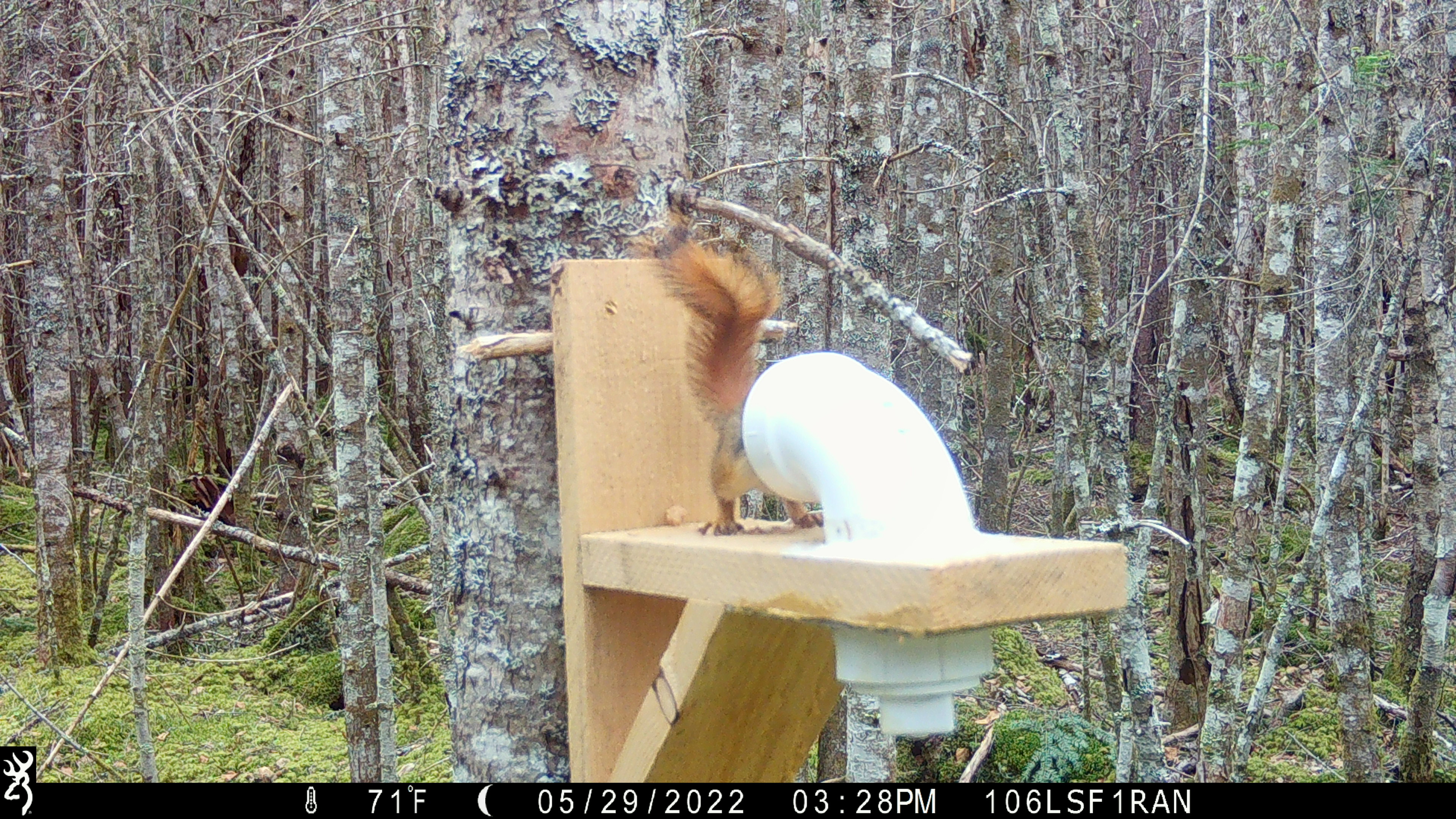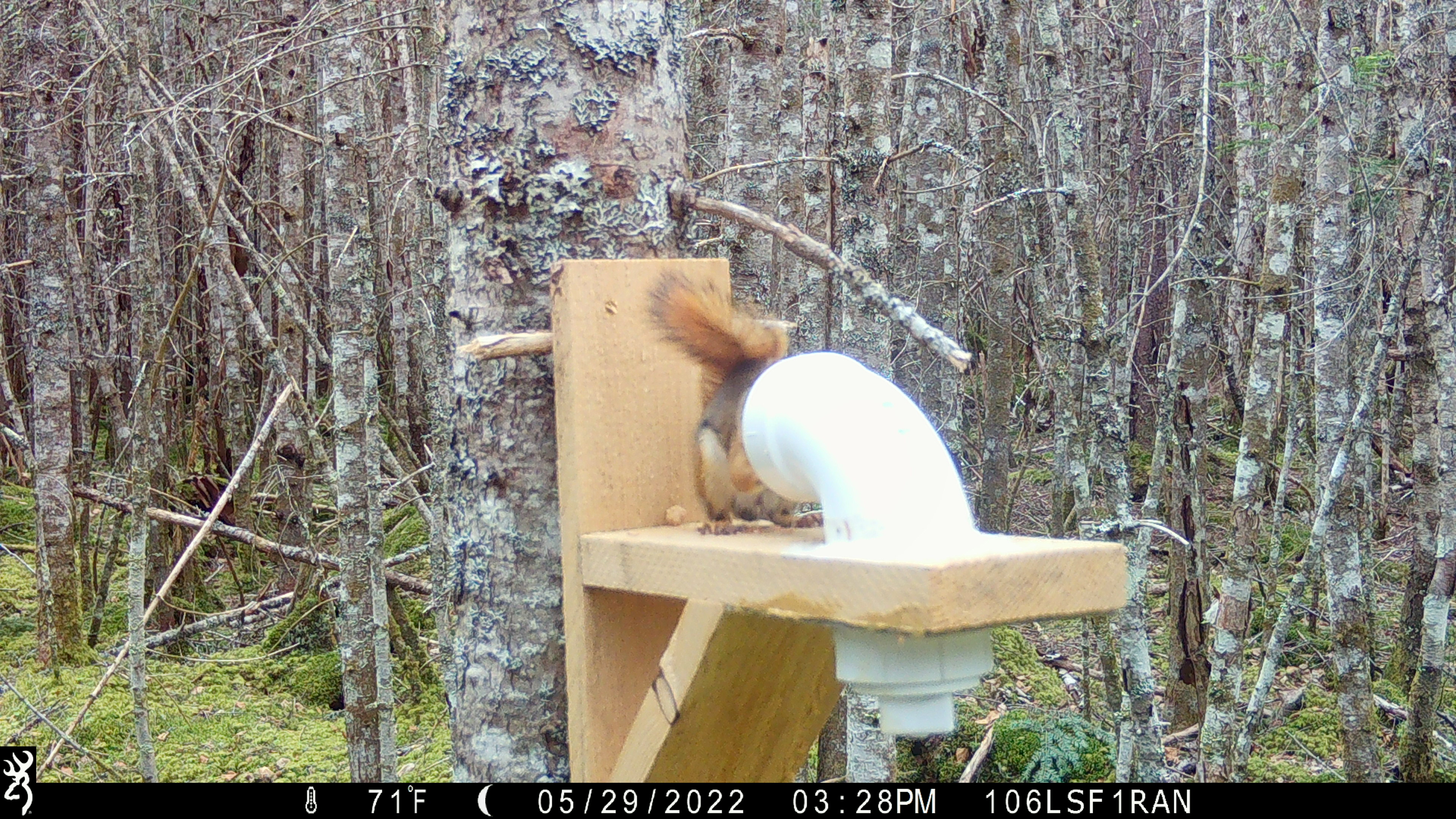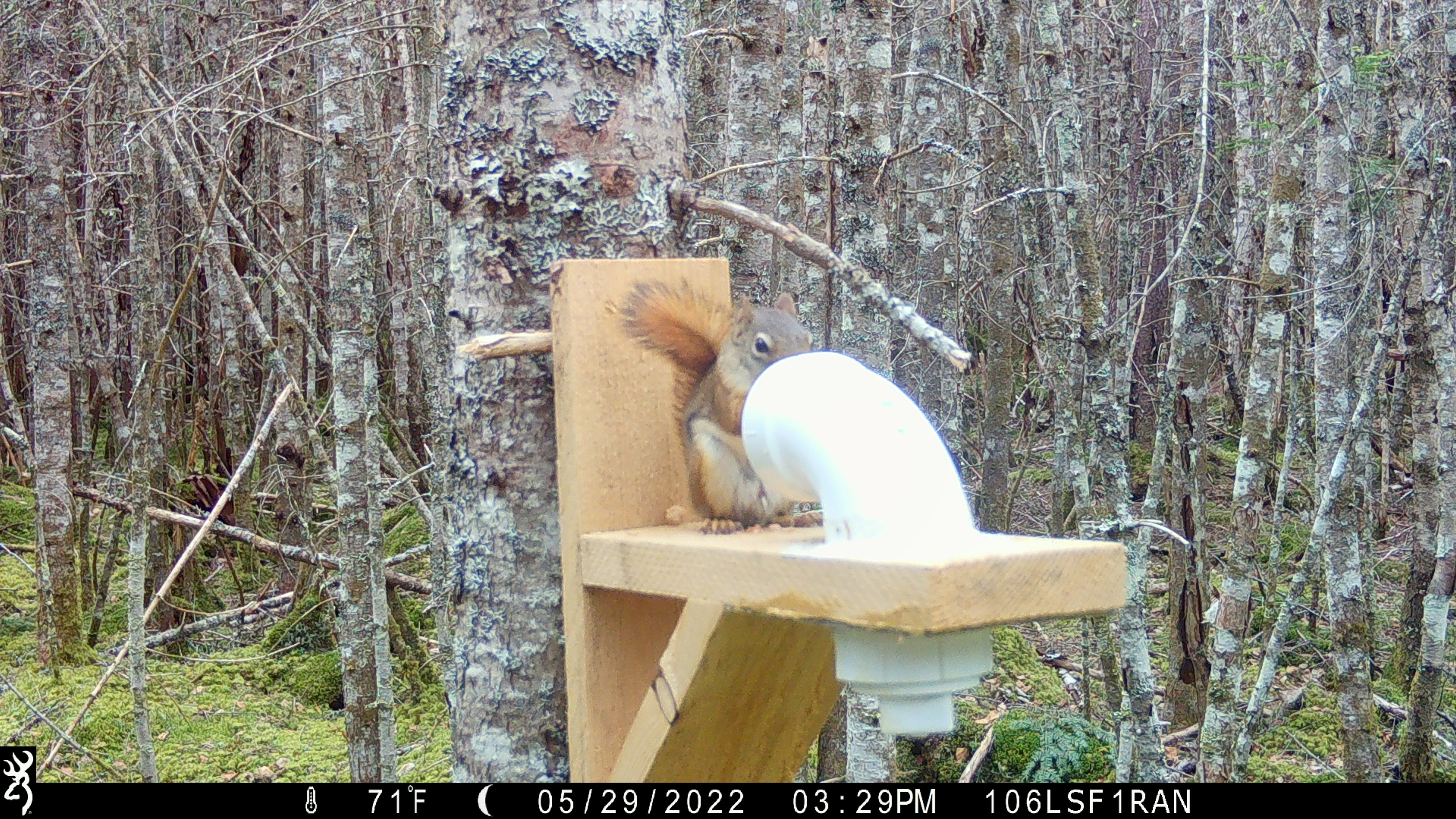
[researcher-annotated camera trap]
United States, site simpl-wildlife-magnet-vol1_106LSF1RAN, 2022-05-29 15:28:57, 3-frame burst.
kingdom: Animalia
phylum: Chordata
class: Mammalia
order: Rodentia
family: Sciuridae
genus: Tamiasciurus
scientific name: Tamiasciurus hudsonicus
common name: red squirrel